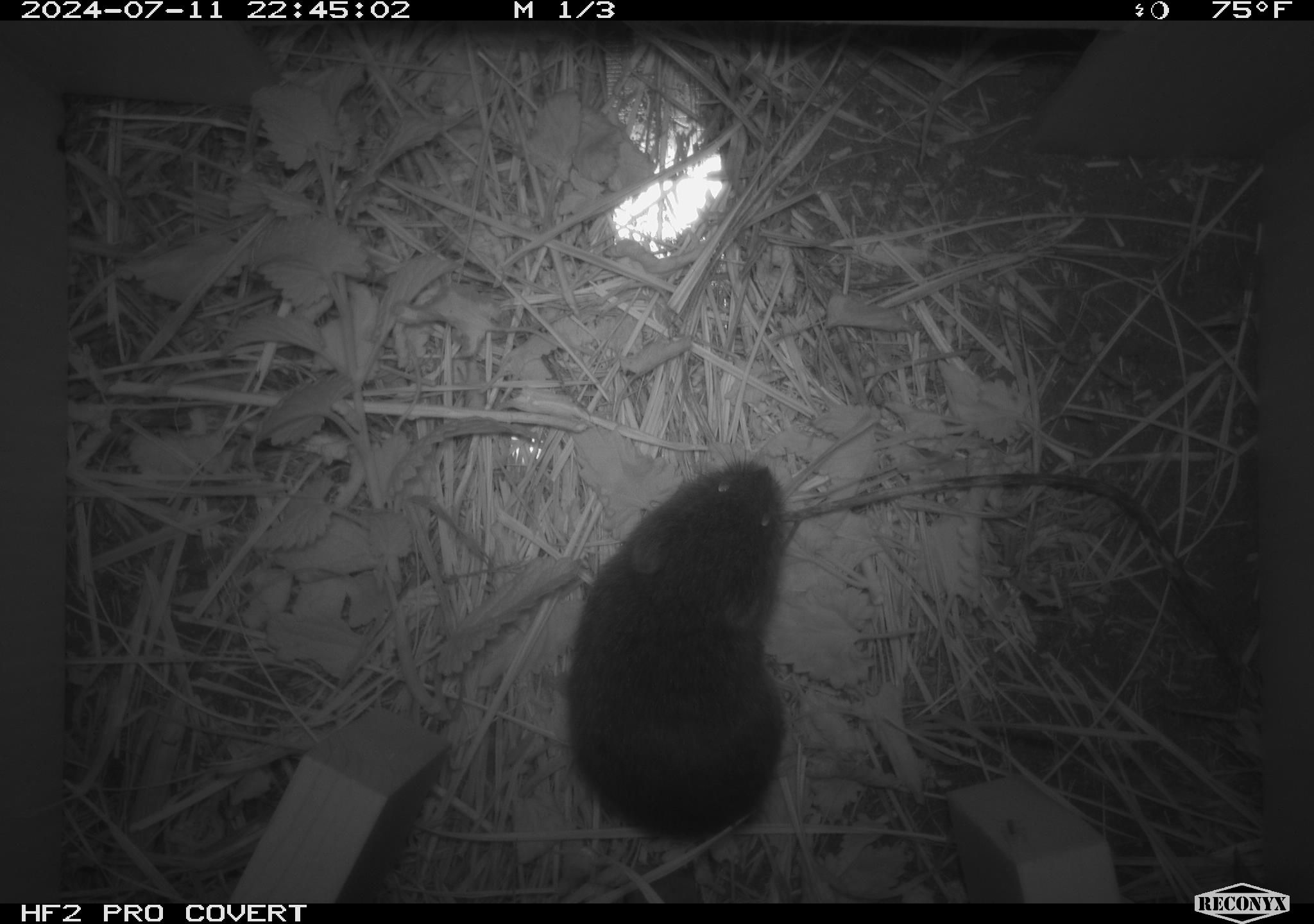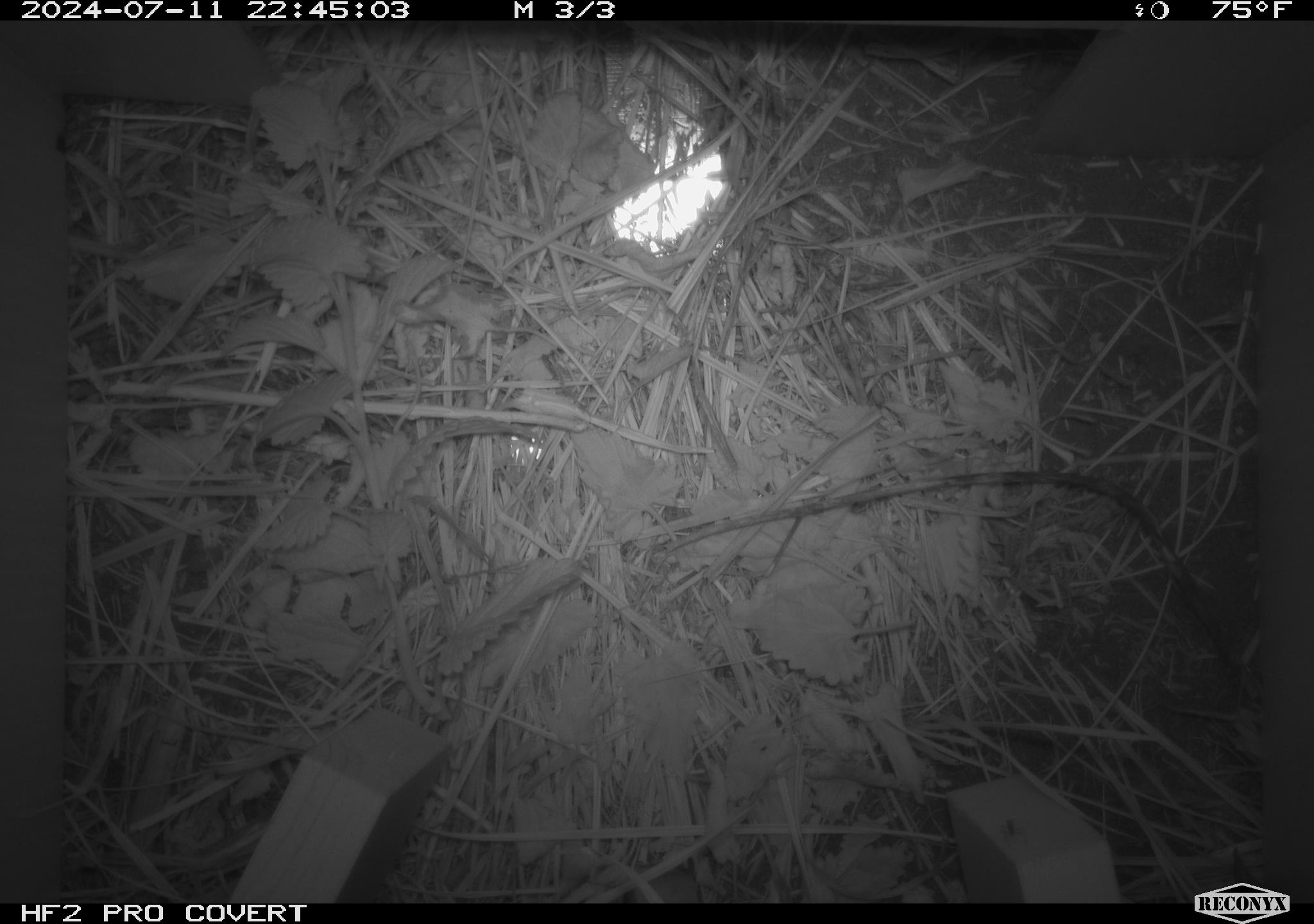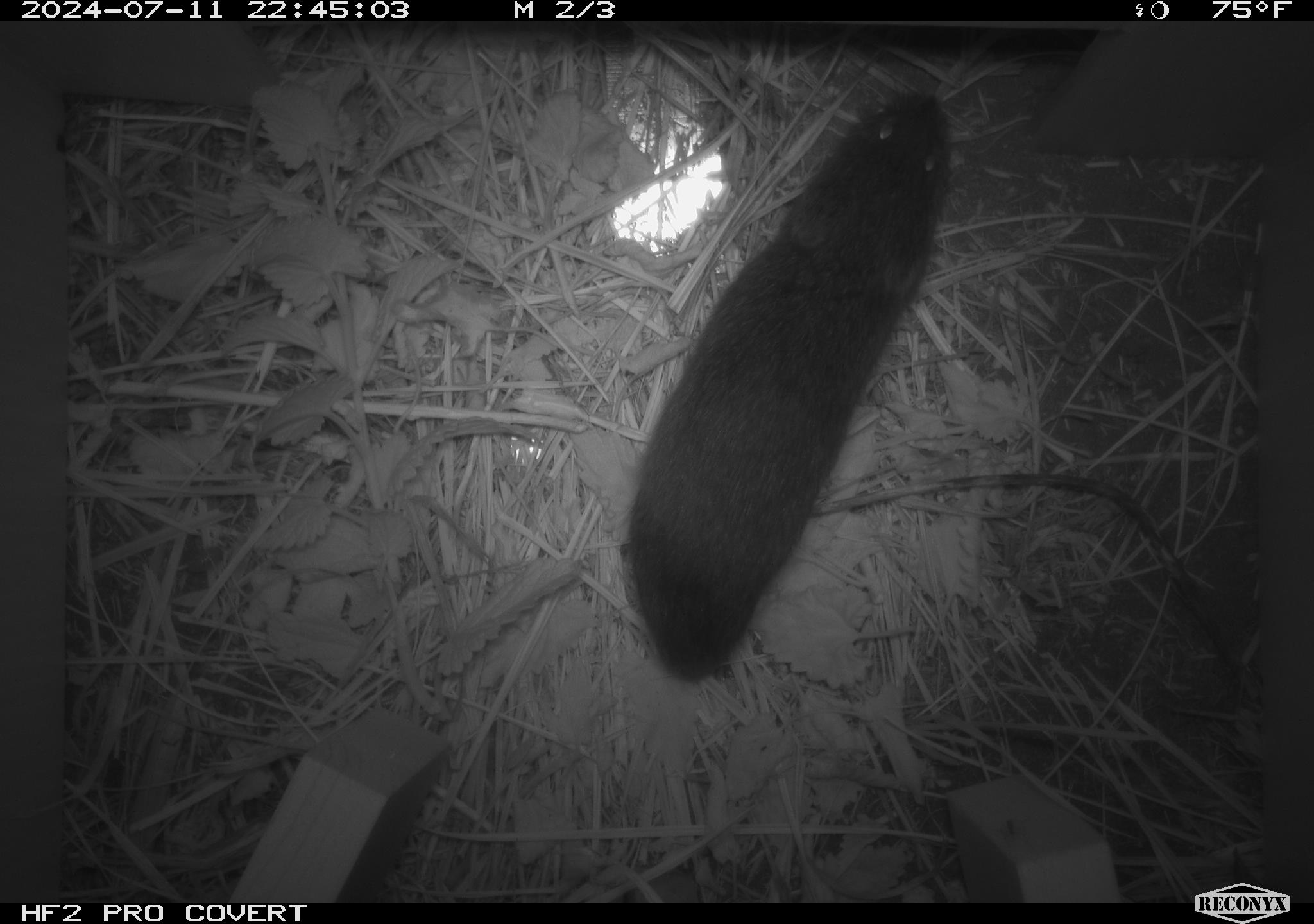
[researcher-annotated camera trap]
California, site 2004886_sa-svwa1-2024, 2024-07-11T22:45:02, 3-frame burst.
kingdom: Animalia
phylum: Chordata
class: Mammalia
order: Rodentia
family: Cricetidae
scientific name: Arvicolinae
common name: voles, lemmings, and muskrats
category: arvicolinae subfamily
Arvicolinae subfamily (voles, lemmings, and muskrats) (Arvicolinae).